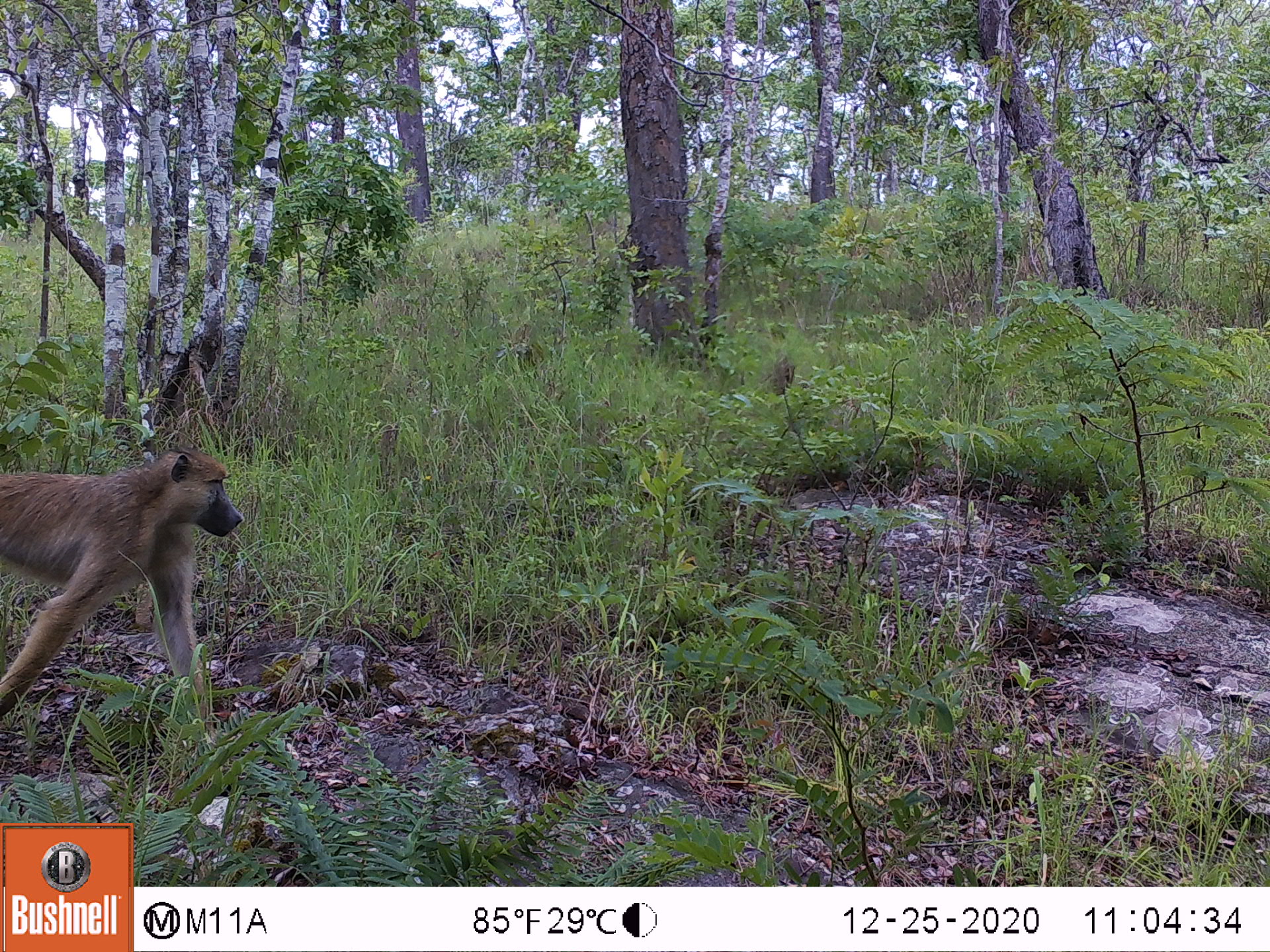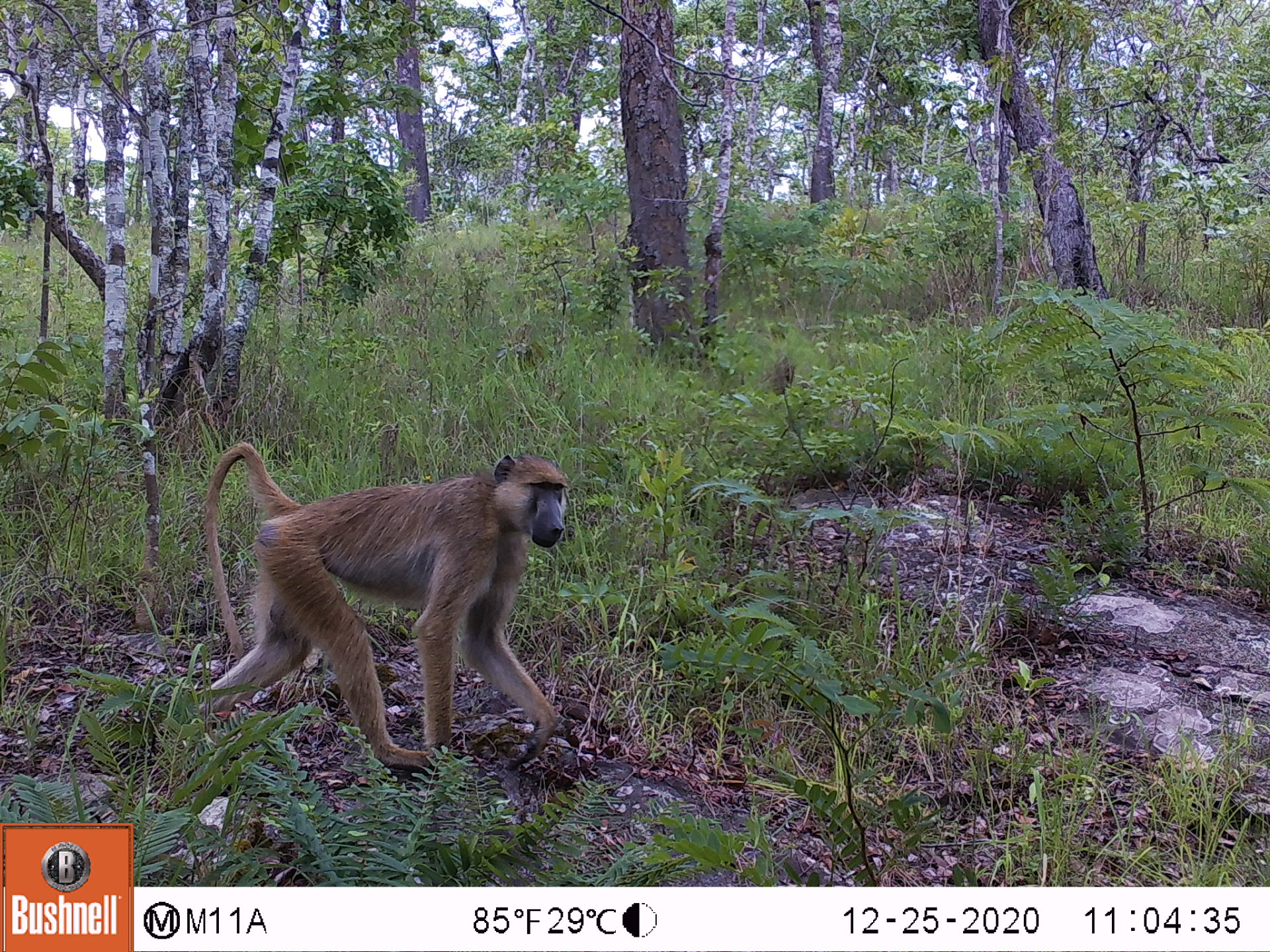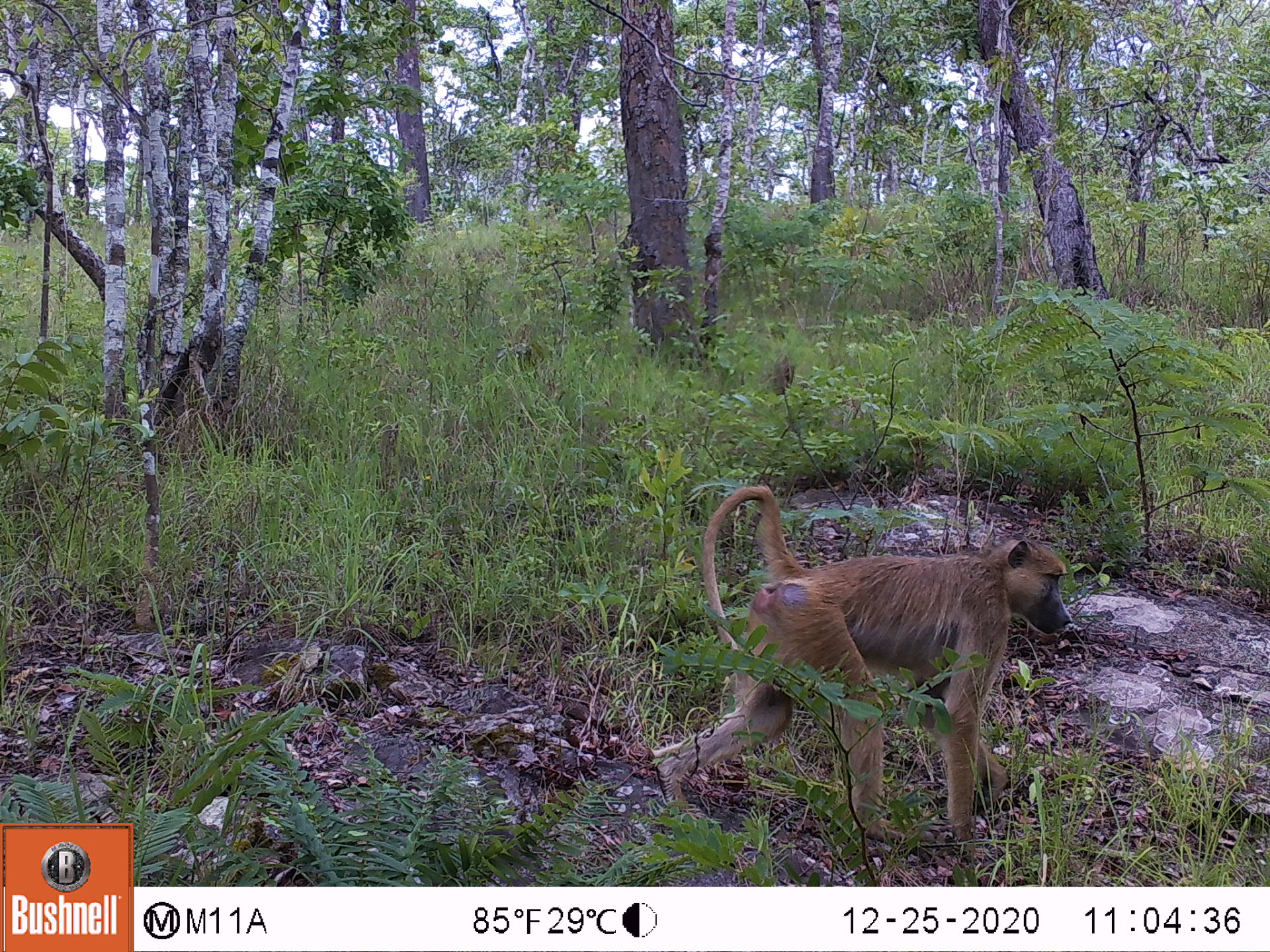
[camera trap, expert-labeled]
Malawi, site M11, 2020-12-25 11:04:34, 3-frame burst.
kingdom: Animalia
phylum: Chordata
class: Mammalia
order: Primates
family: Cercopithecidae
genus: Papio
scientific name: Papio cynocephalus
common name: yellow baboon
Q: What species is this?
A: Yellow baboon (Papio cynocephalus).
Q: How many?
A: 1.